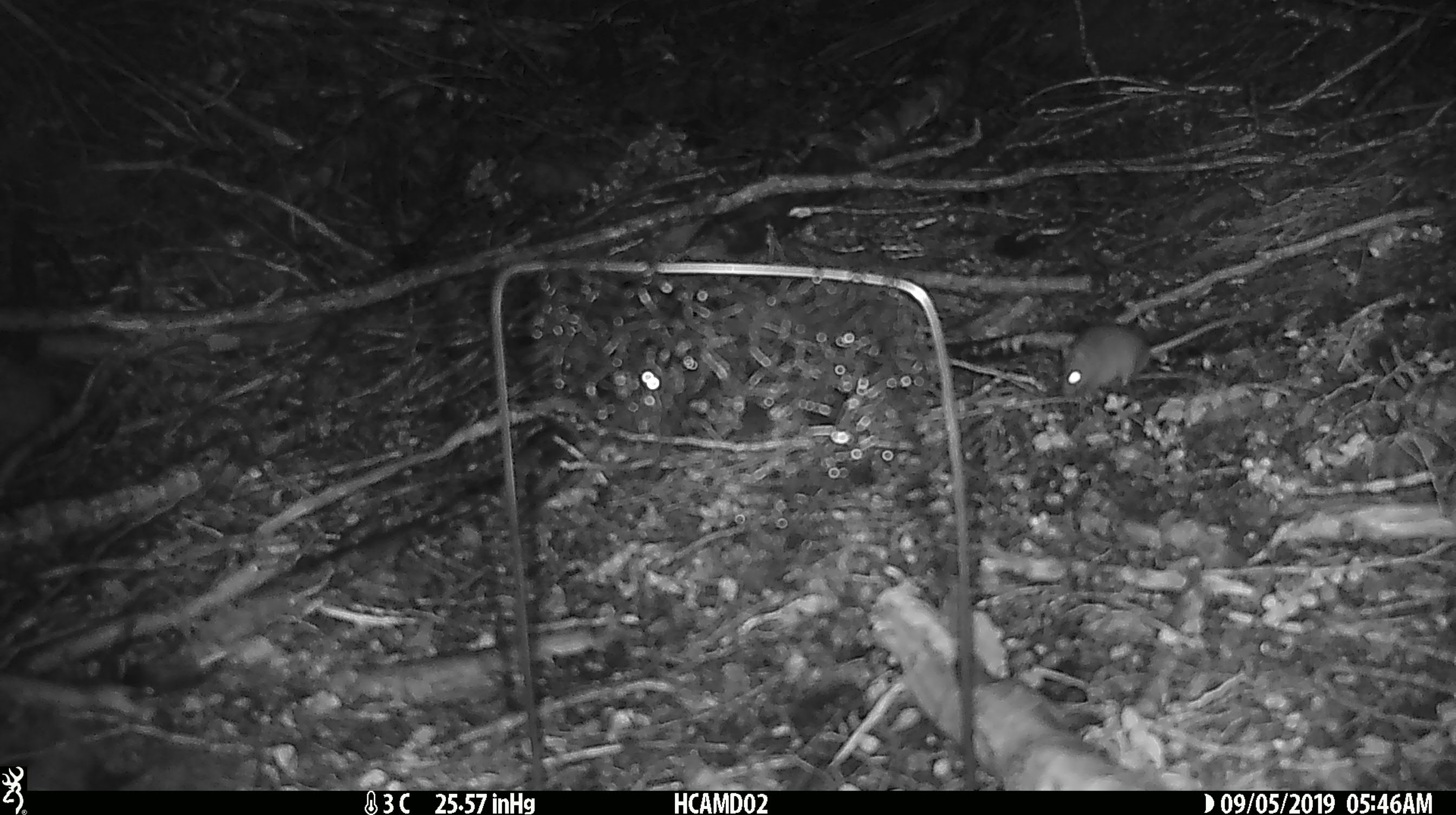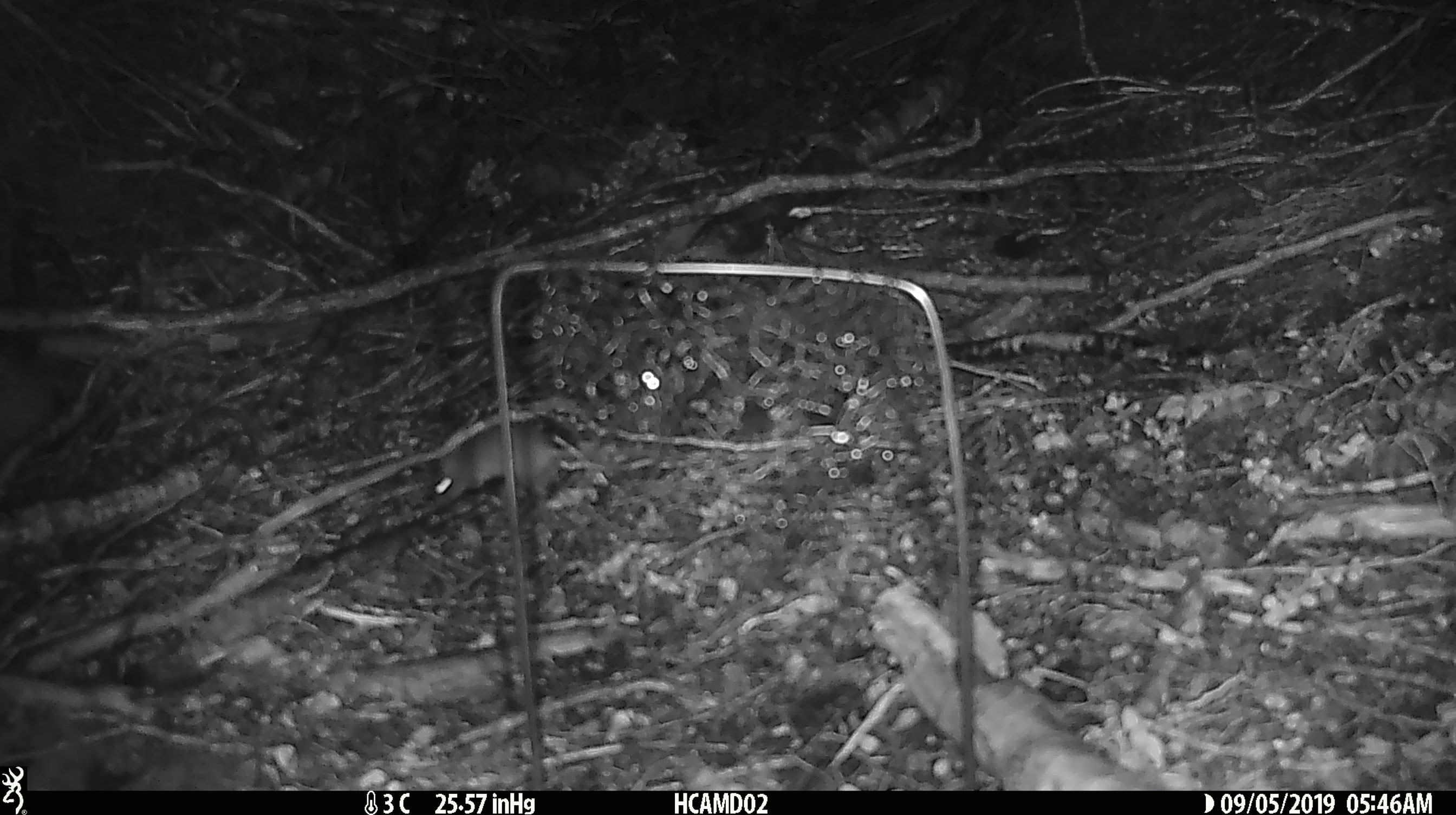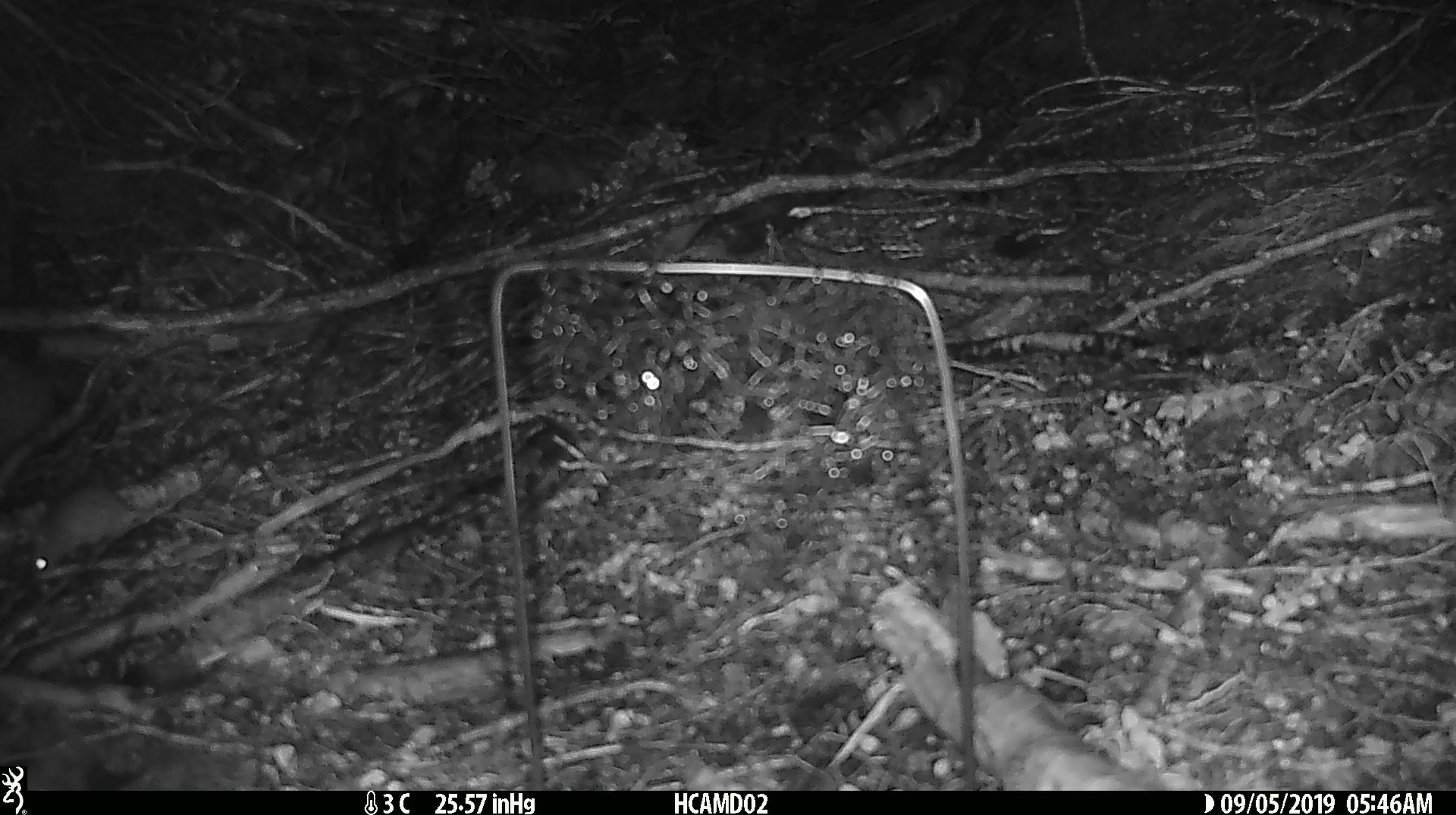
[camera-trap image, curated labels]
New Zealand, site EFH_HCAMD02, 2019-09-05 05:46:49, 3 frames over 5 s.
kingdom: Animalia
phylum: Chordata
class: Mammalia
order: Rodentia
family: Muridae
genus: Mus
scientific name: Mus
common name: mouse